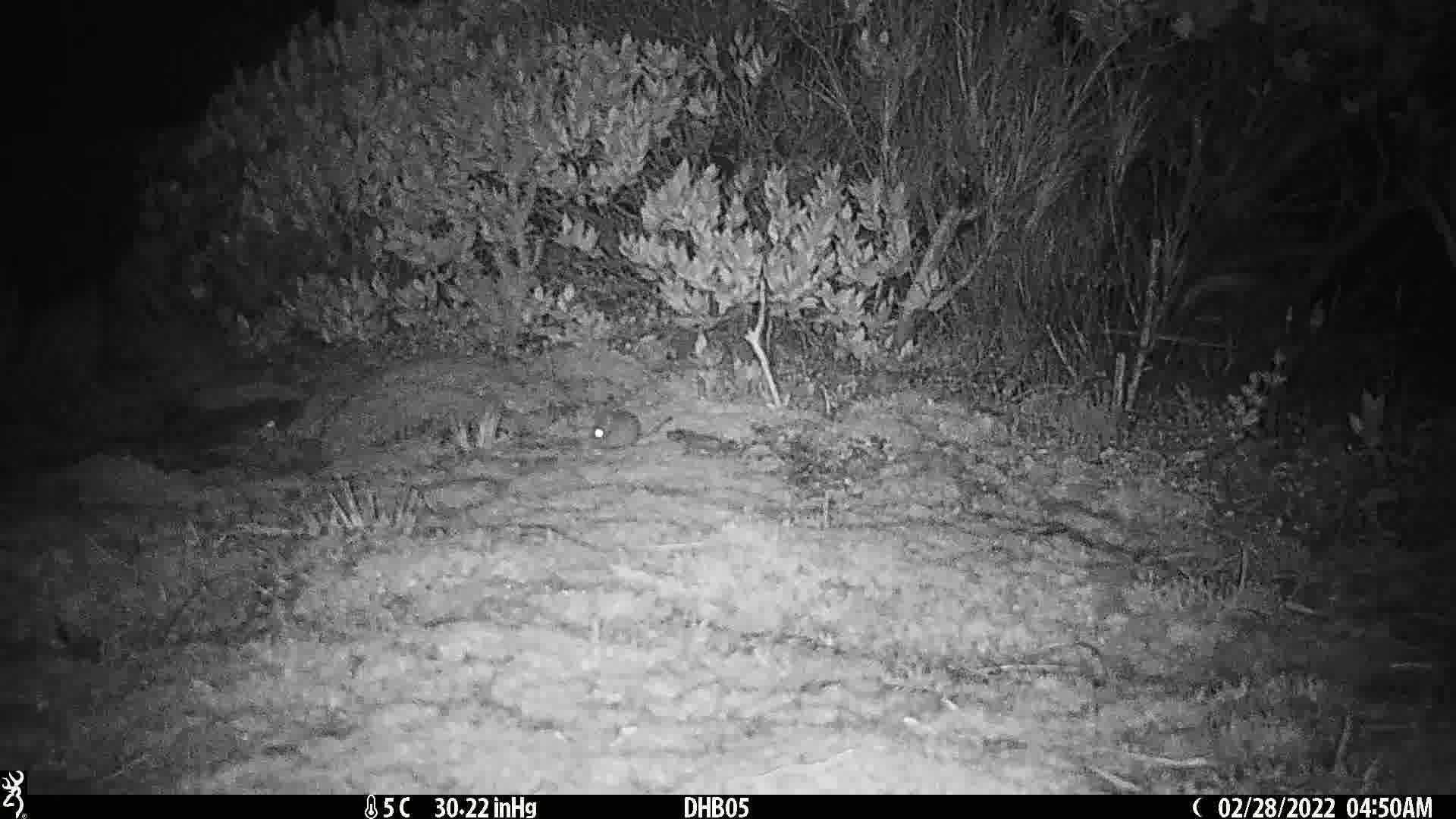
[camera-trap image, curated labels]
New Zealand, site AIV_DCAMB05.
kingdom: Animalia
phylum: Chordata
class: Mammalia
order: Rodentia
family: Muridae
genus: Mus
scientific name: Mus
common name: mouse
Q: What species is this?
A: Mouse (Mus).